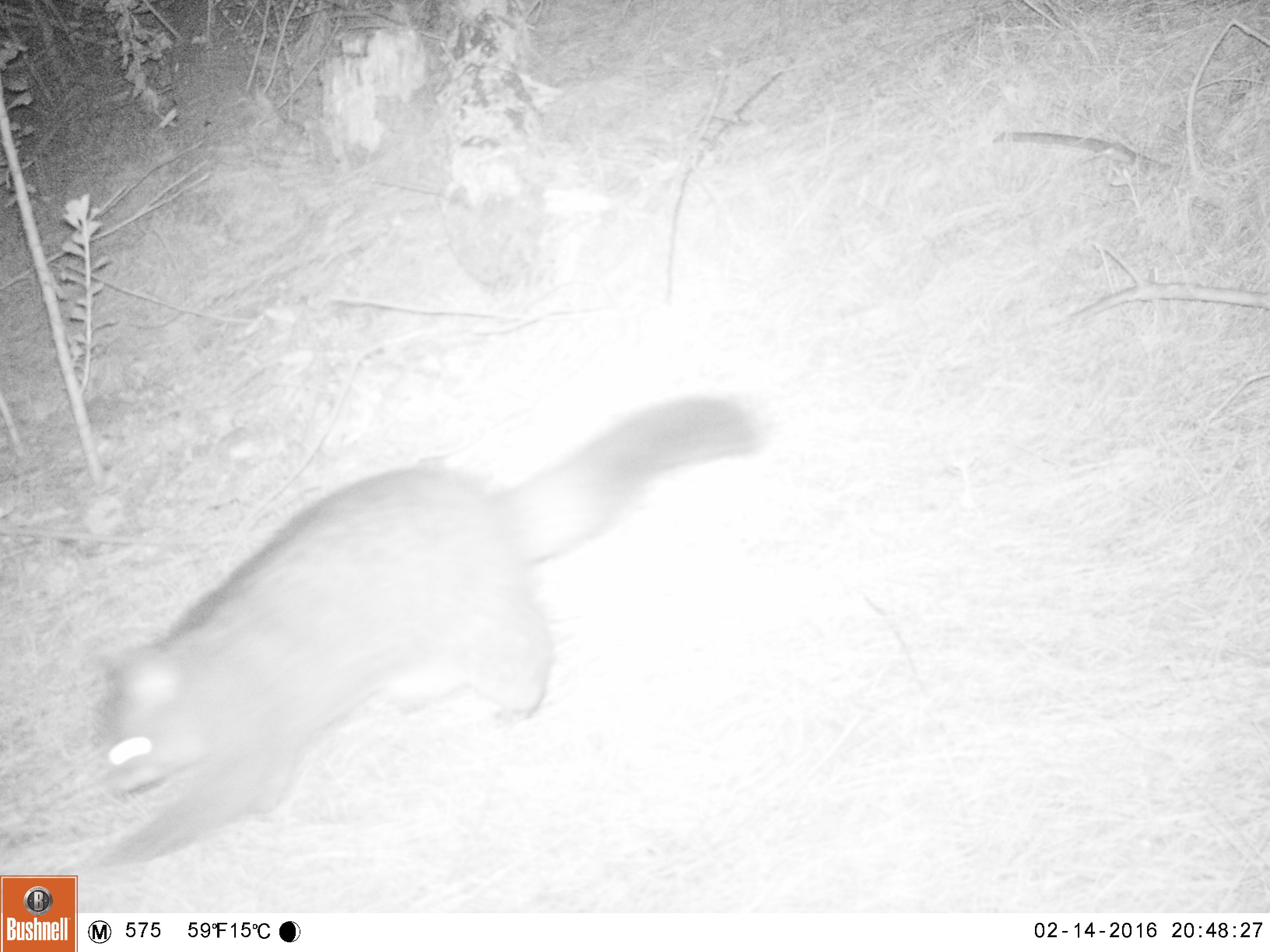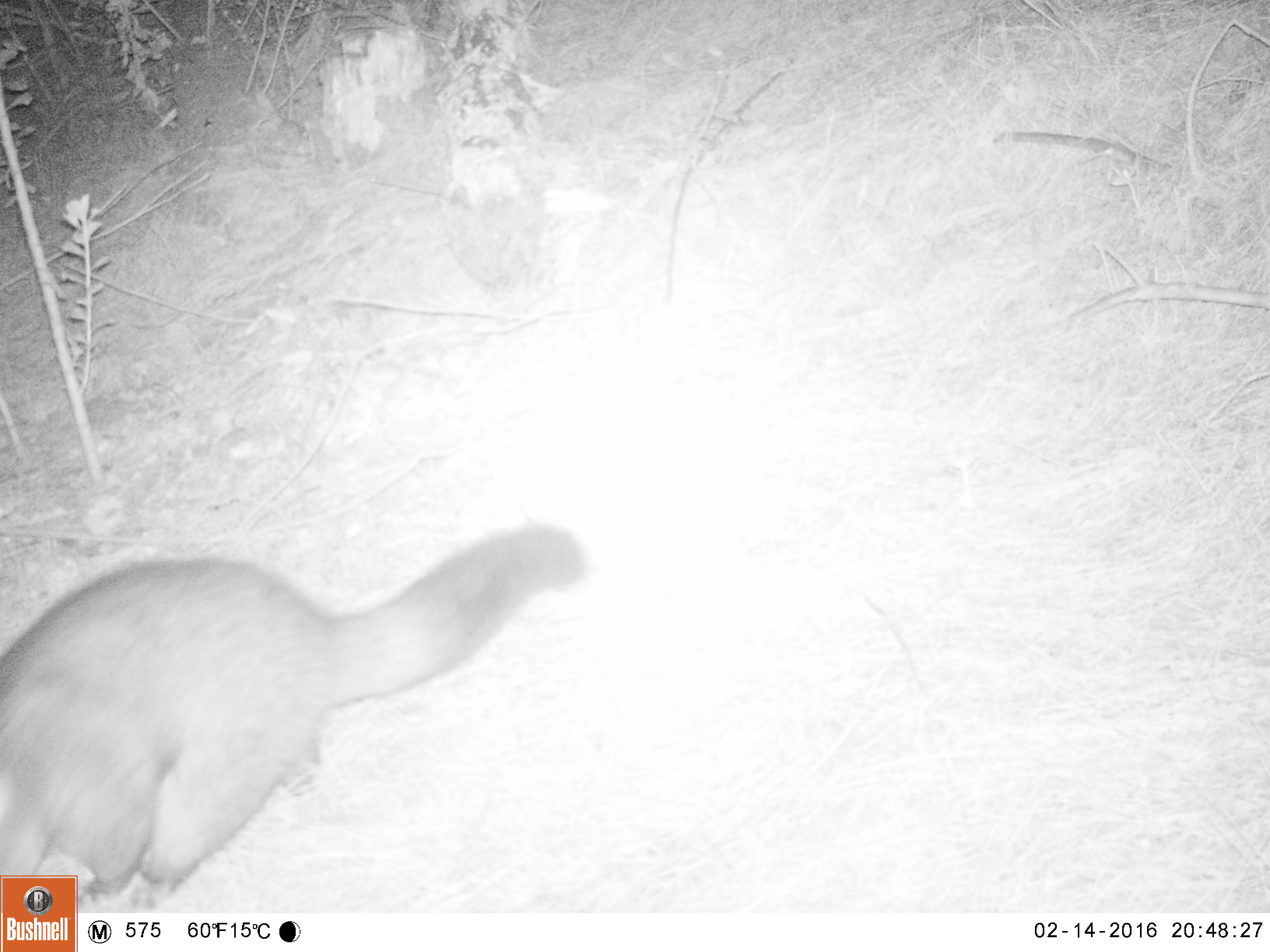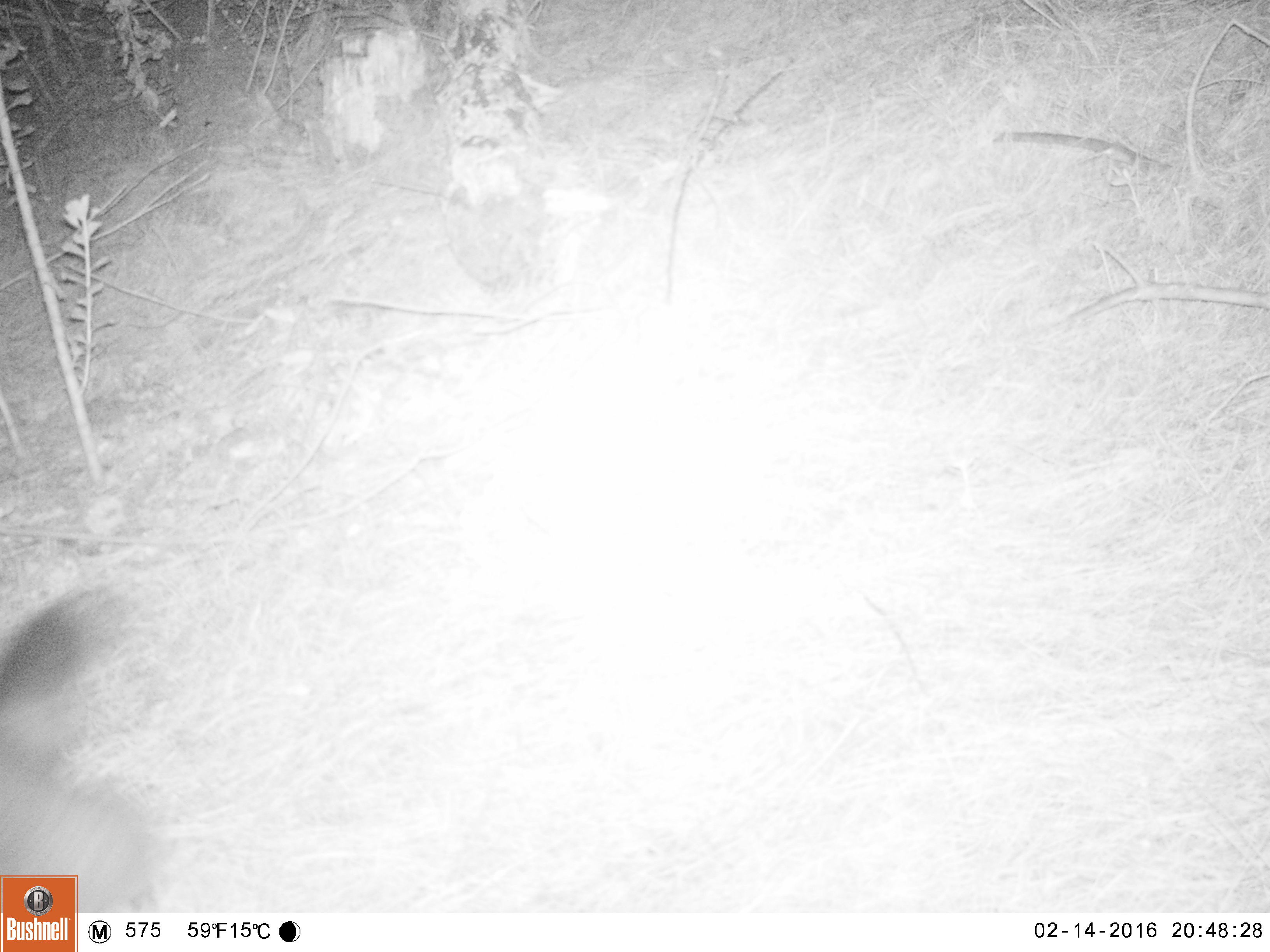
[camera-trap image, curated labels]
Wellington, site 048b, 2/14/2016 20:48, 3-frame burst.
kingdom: Animalia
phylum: Chordata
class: Mammalia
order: Didelphimorphia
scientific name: Didelphimorphia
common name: possum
Possum (Didelphimorphia).